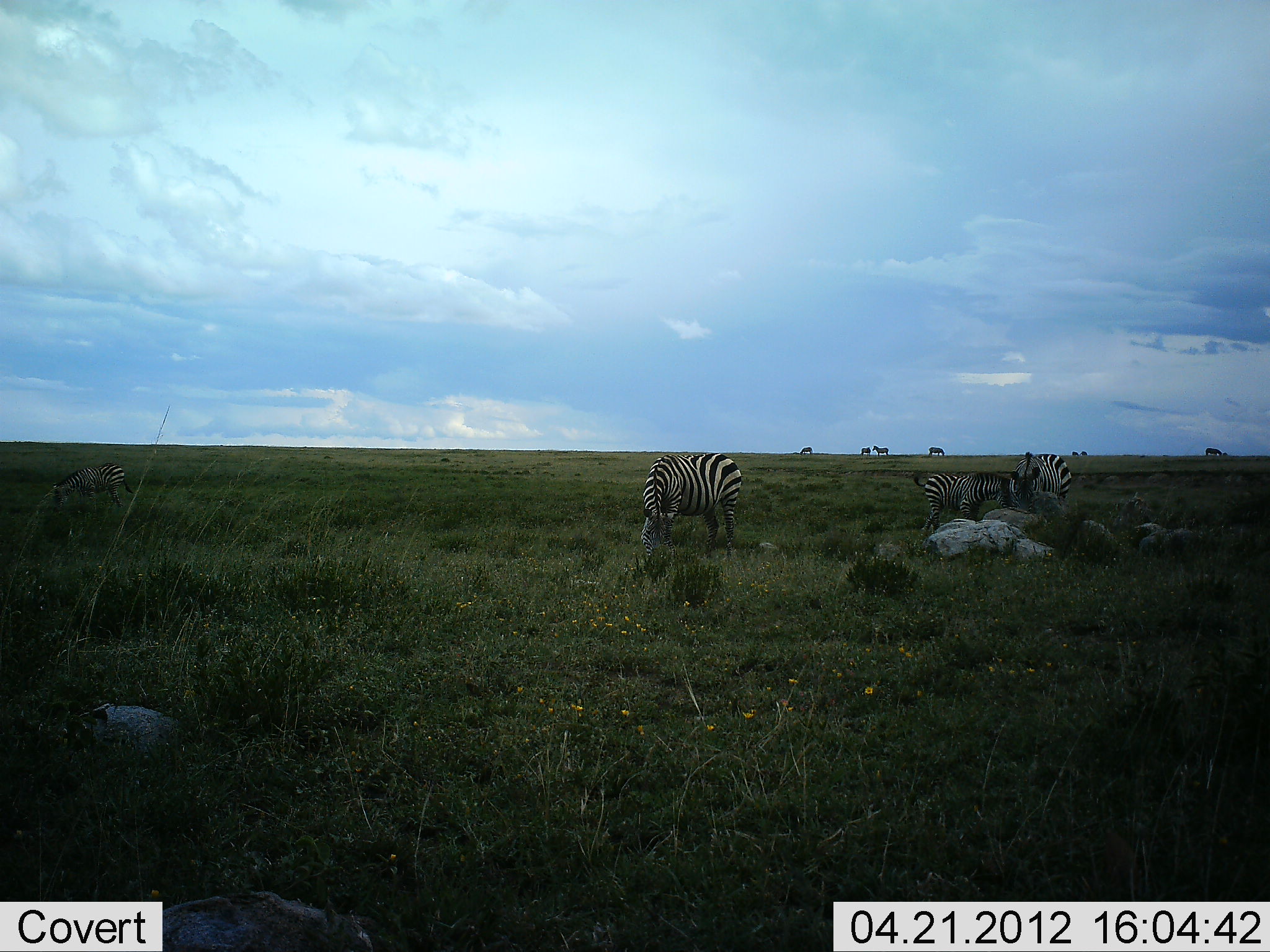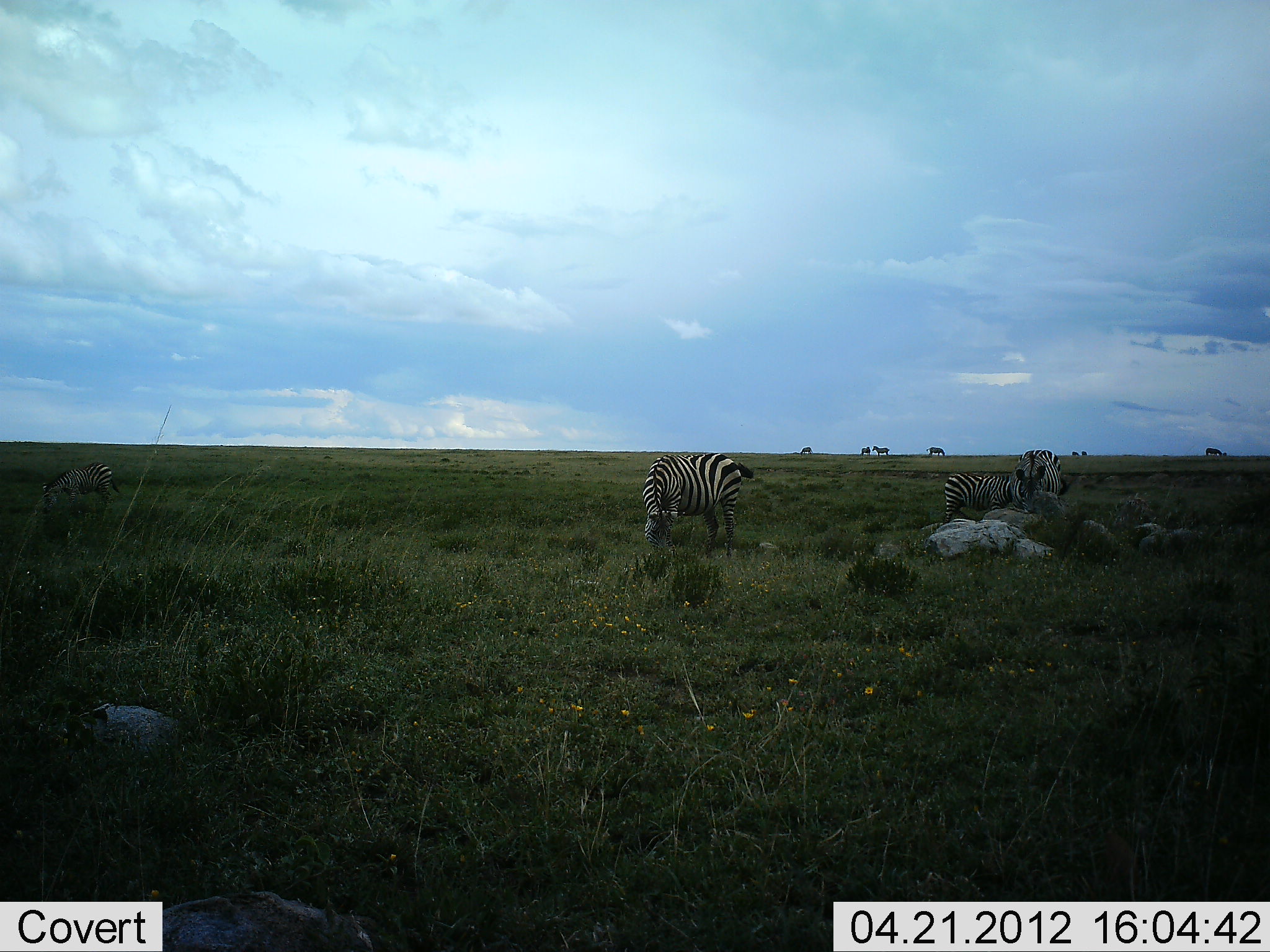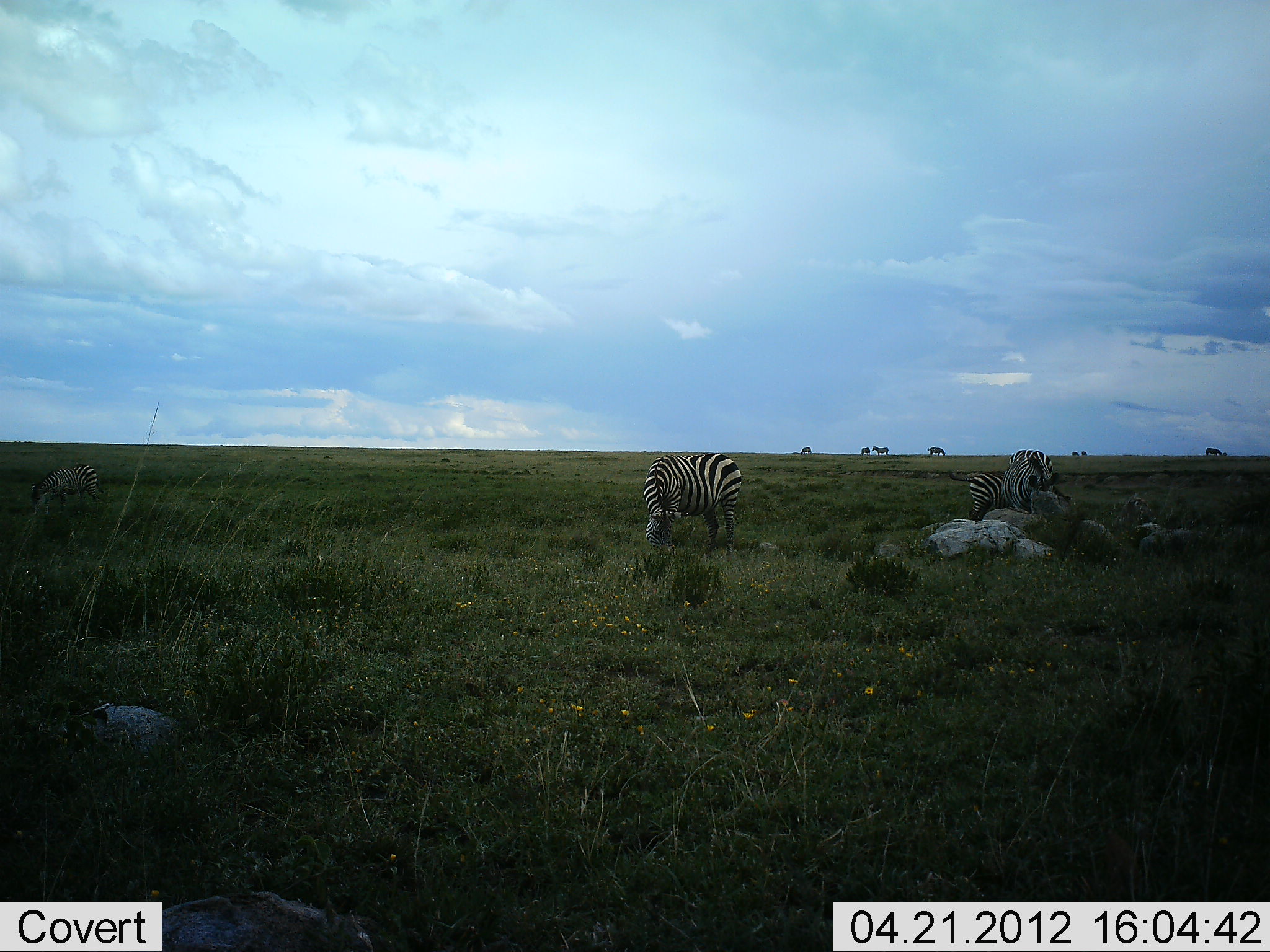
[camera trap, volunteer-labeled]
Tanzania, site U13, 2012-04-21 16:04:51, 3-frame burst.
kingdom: Animalia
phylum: Chordata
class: Mammalia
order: Perissodactyla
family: Equidae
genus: Equus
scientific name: Equus quagga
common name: plains zebra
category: zebra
Zebra (plains zebra) (Equus quagga), count 10. Behavior (volunteer vote fractions): standing 73%, resting 0%, moving 20%, interacting 7%. Young present (vote fraction): 20%. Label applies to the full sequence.